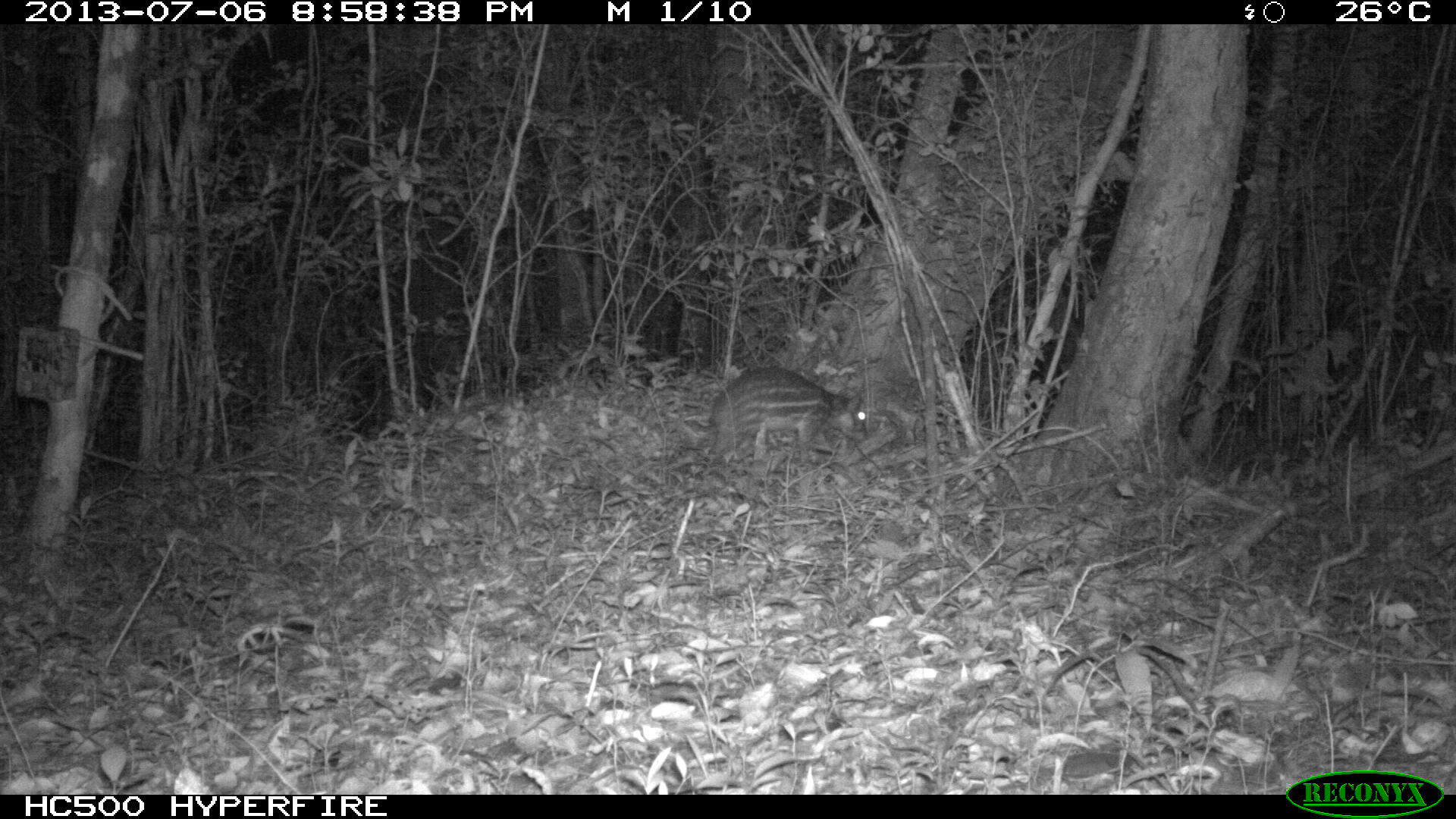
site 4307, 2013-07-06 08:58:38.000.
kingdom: Animalia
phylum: Chordata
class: Mammalia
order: Rodentia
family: Cuniculidae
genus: Cuniculus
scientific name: Cuniculus paca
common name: lowland paca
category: agouti paca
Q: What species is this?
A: Agouti paca (lowland paca) (Cuniculus paca).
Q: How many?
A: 1.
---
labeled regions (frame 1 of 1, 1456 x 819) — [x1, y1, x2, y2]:
agouti paca: [703, 362, 871, 467]